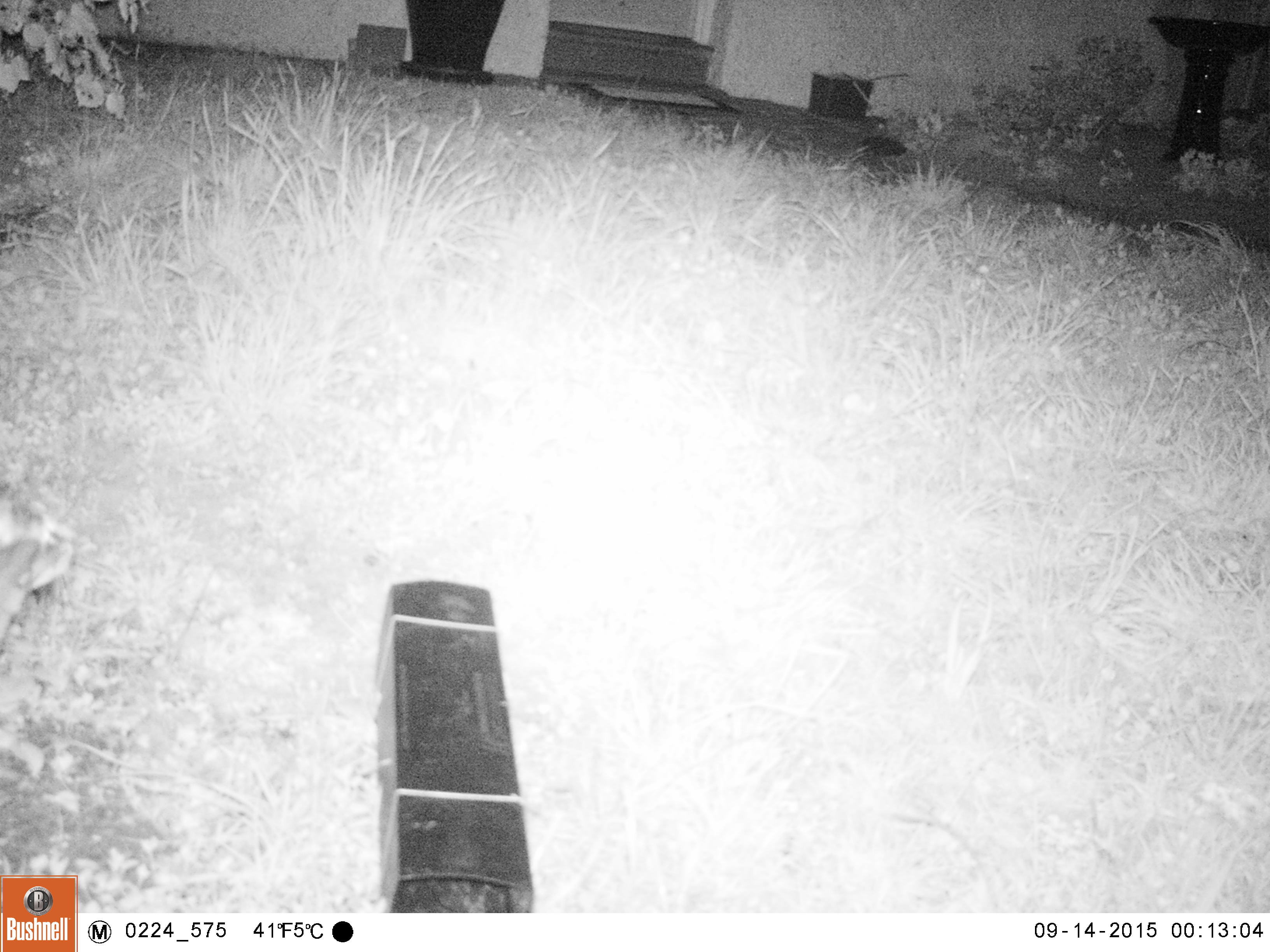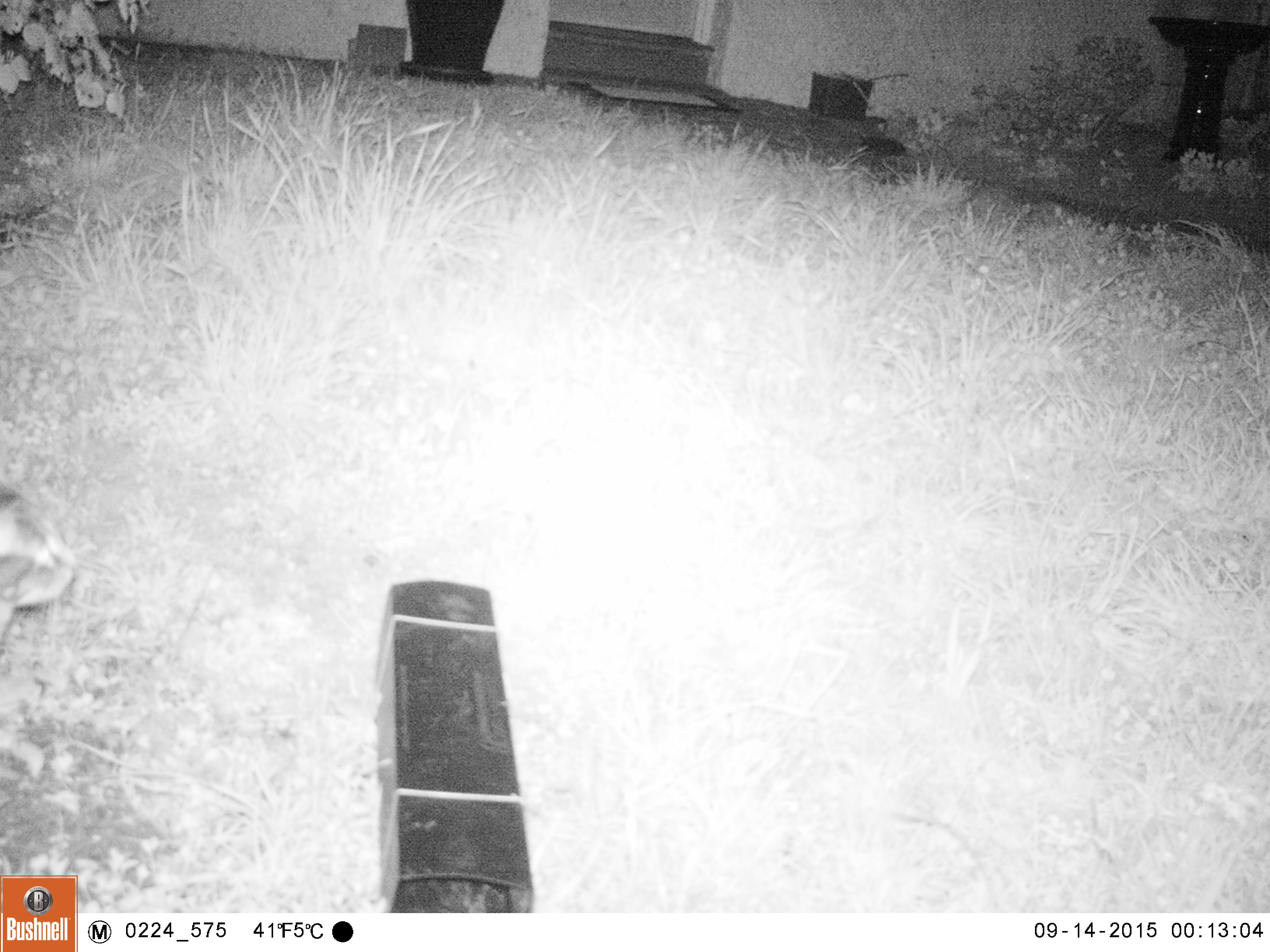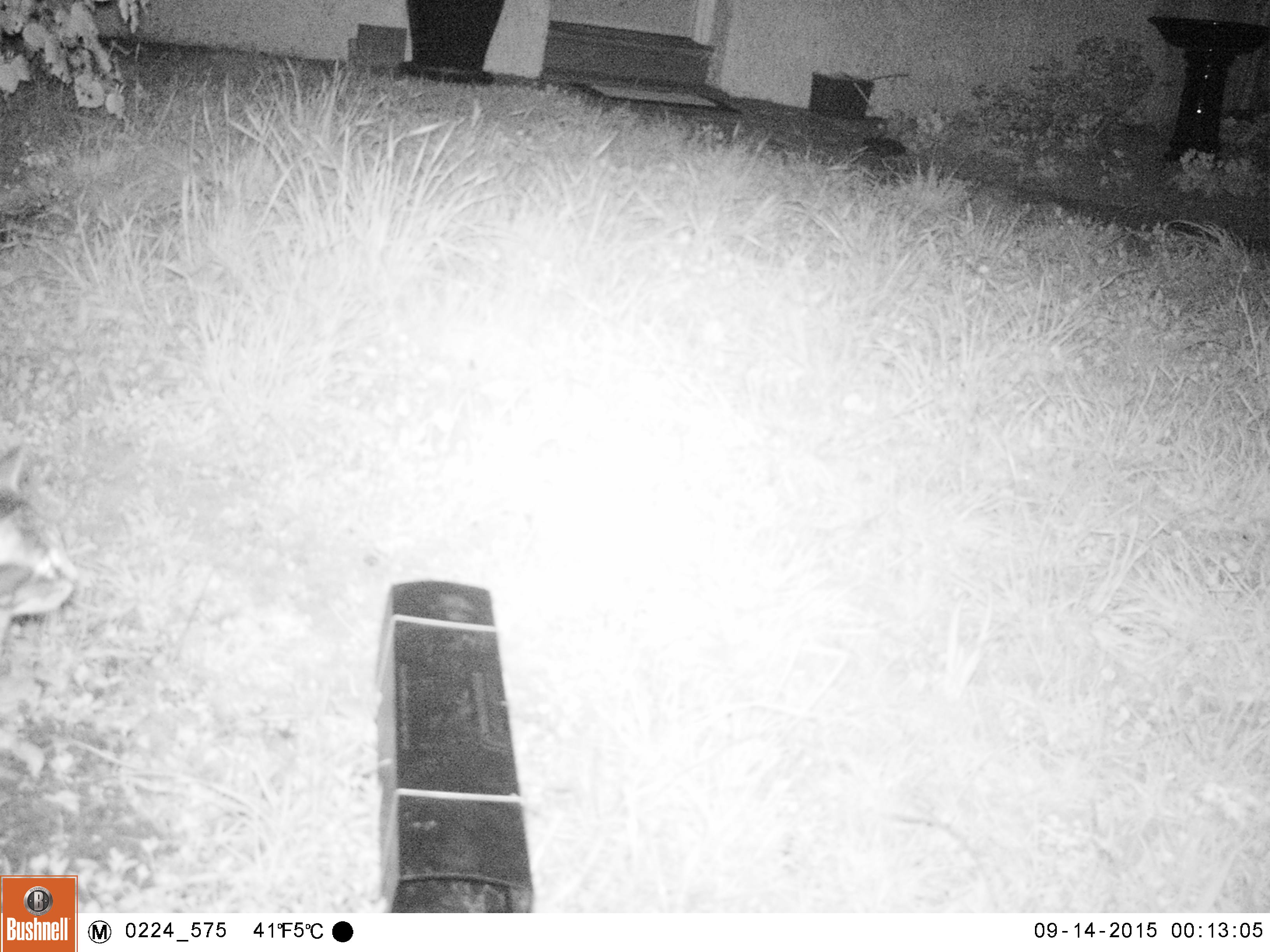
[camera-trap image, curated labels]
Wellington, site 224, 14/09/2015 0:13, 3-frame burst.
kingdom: Animalia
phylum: Chordata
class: Mammalia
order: Carnivora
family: Felidae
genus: Felis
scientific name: Felis catus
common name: cat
Cat (Felis catus).